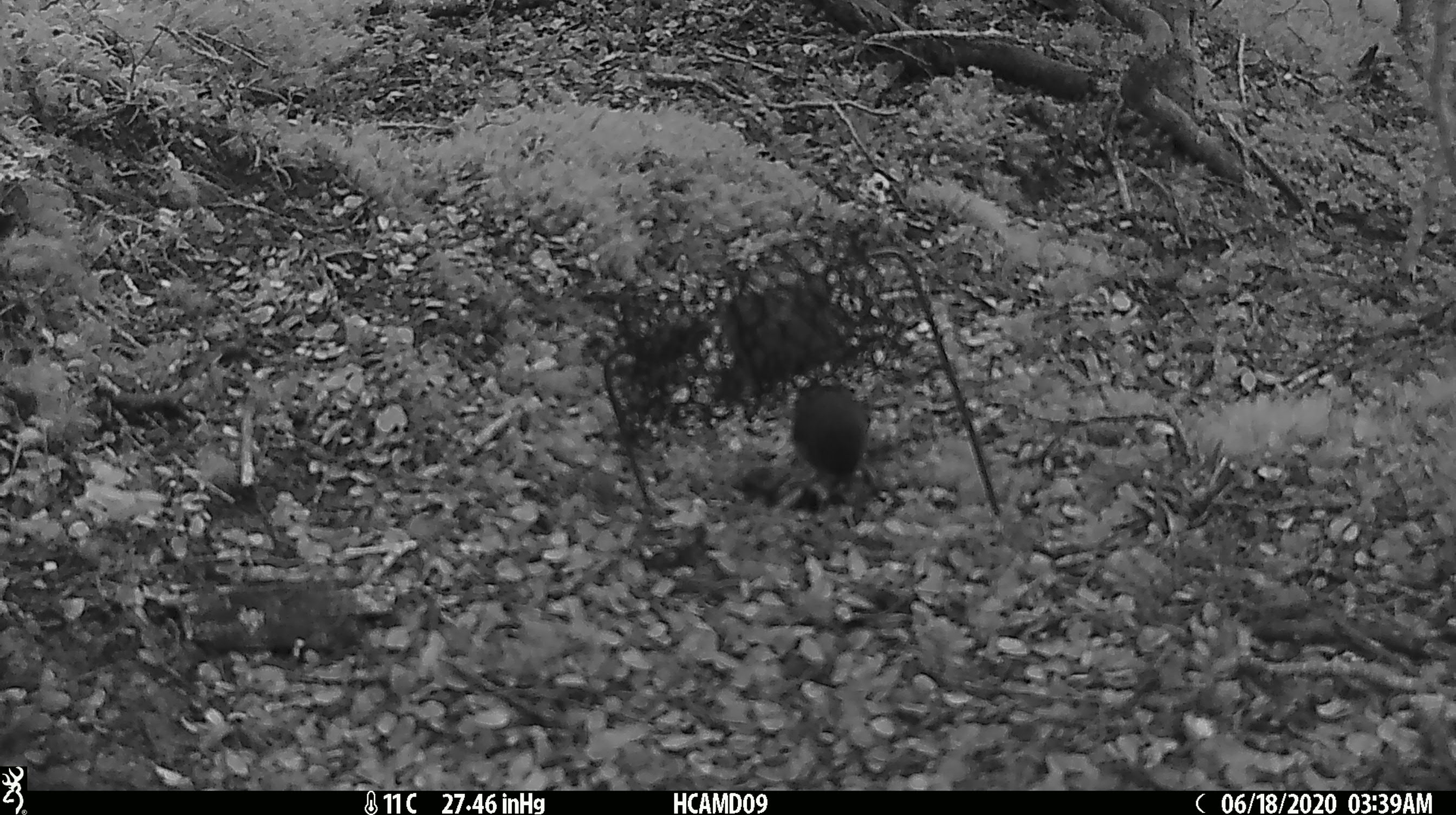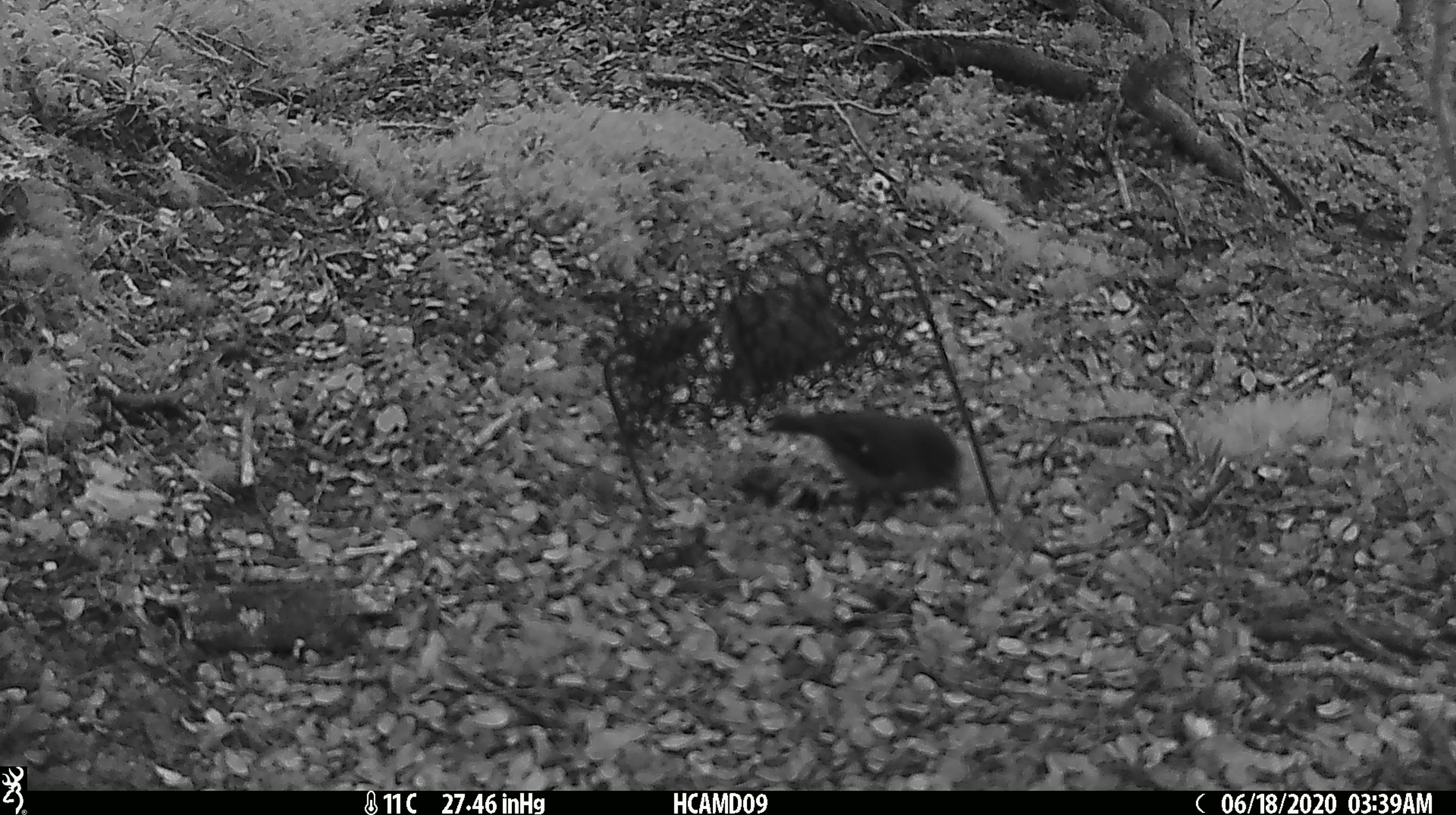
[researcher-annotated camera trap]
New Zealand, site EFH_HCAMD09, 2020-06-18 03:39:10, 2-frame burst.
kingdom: Animalia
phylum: Chordata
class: Aves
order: Passeriformes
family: Petroicidae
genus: Petroica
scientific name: Petroica australis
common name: new zealand robin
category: robin